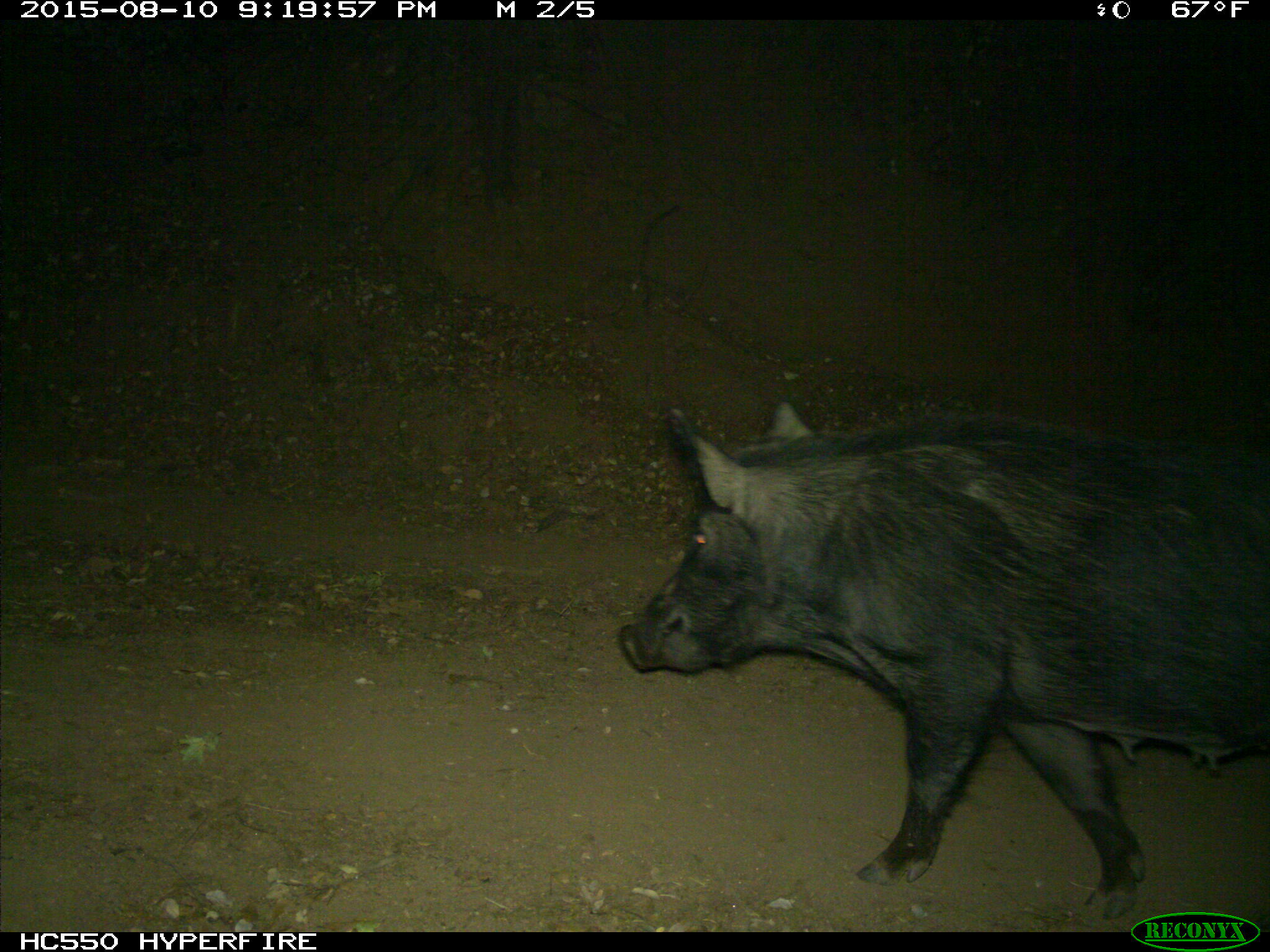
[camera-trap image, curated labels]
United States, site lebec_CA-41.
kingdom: Animalia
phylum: Chordata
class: Mammalia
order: Artiodactyla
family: Suidae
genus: Sus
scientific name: Sus scrofa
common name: wild boar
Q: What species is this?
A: Sus scrofa (wild boar).